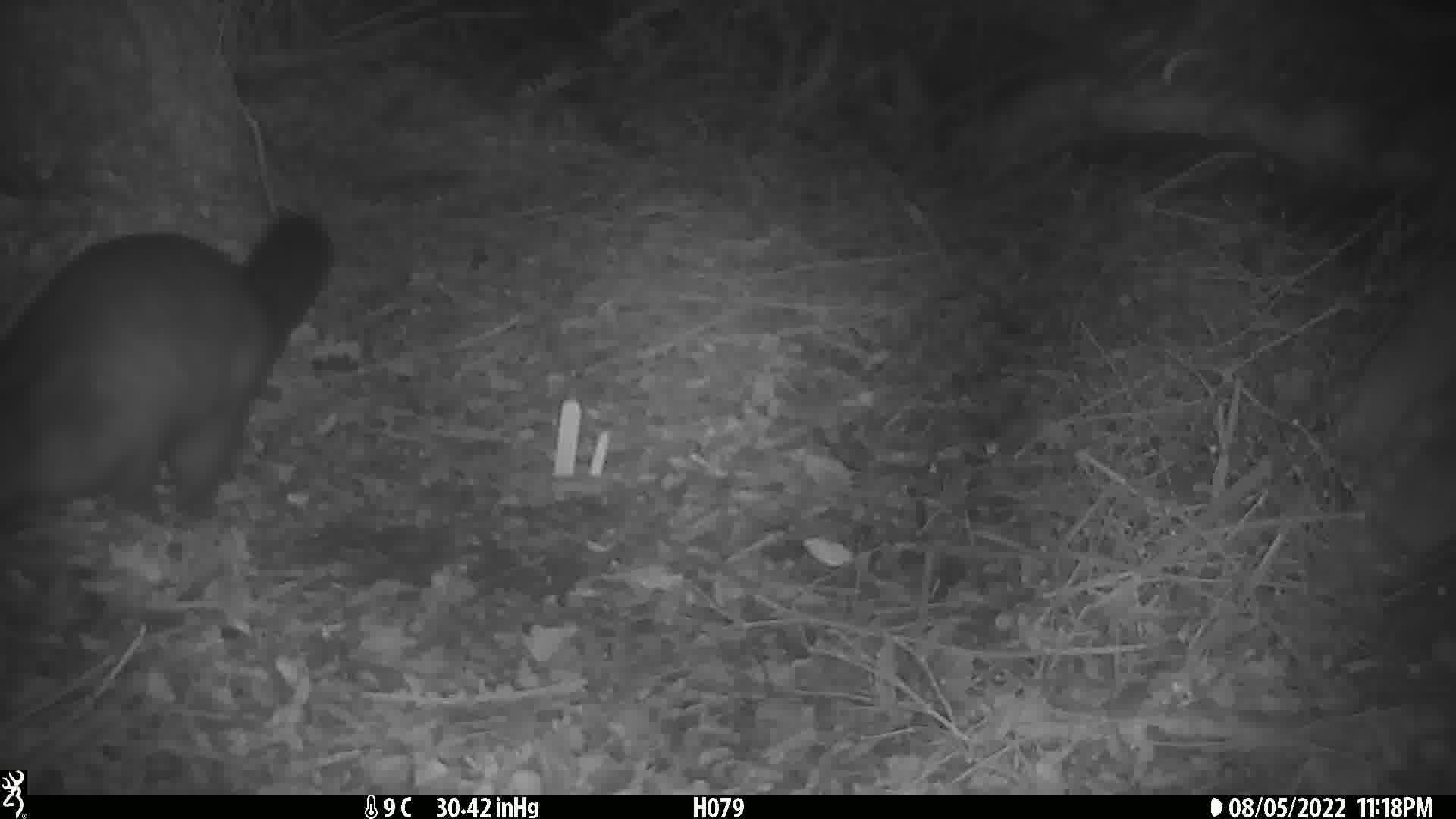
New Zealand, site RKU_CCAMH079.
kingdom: Animalia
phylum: Chordata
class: Mammalia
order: Diprotodontia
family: Phalangeridae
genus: Trichosurus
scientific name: Trichosurus vulpecula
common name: common brushtail possum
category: possum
Possum (common brushtail possum) (Trichosurus vulpecula).